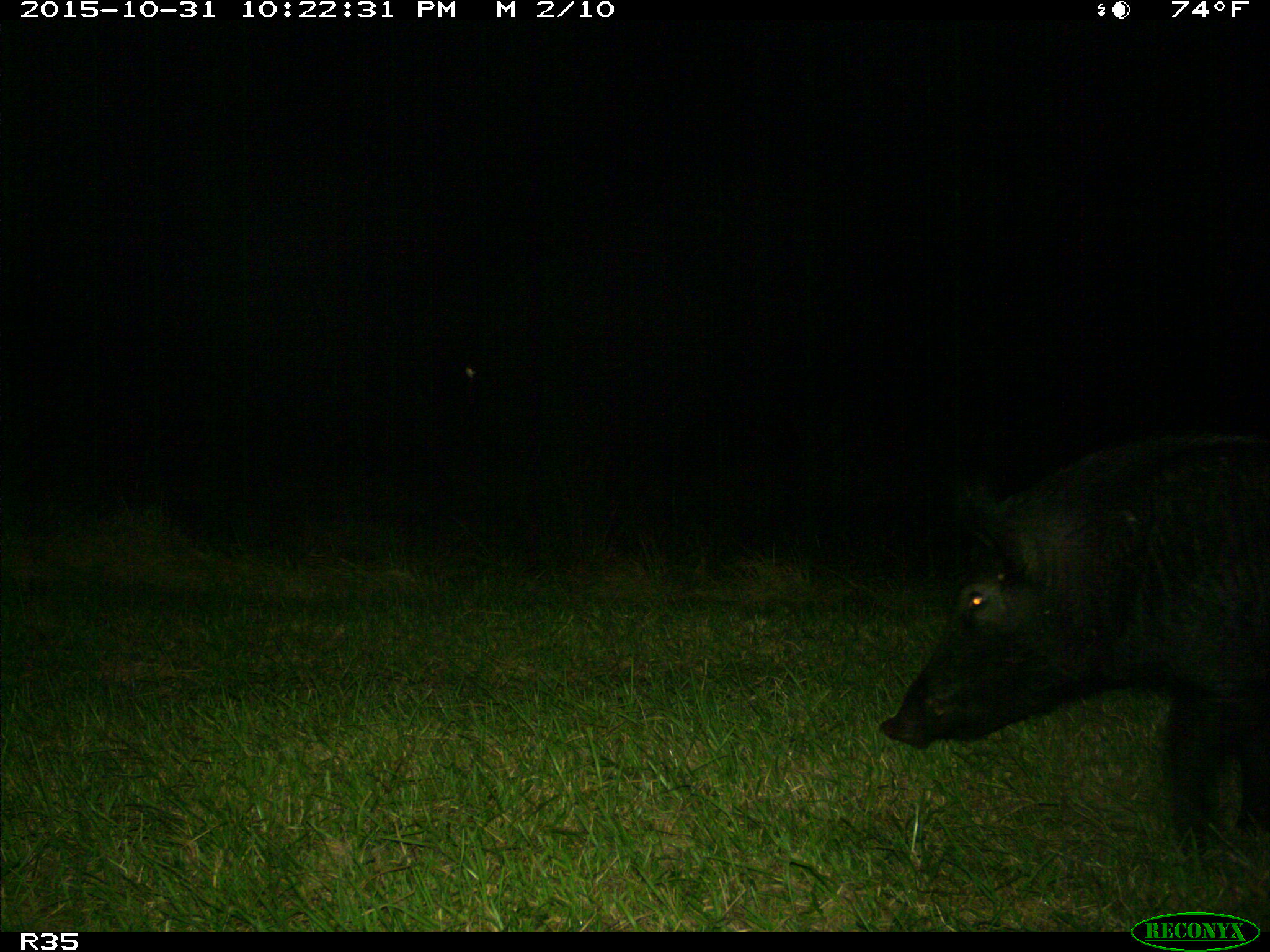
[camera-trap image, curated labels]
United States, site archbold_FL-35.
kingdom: Animalia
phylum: Chordata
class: Mammalia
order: Artiodactyla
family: Suidae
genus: Sus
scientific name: Sus scrofa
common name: wild boar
Sus scrofa (wild boar).